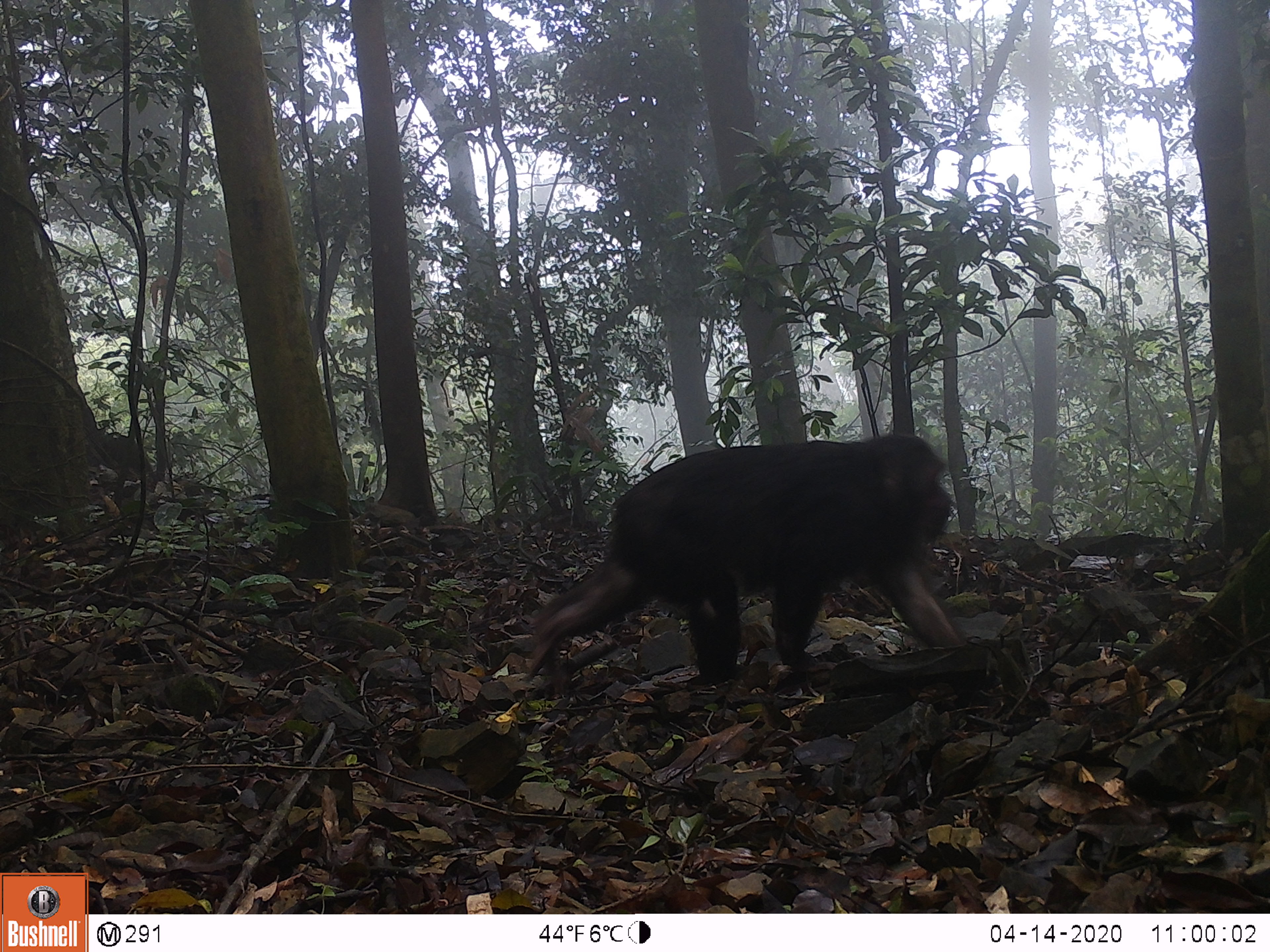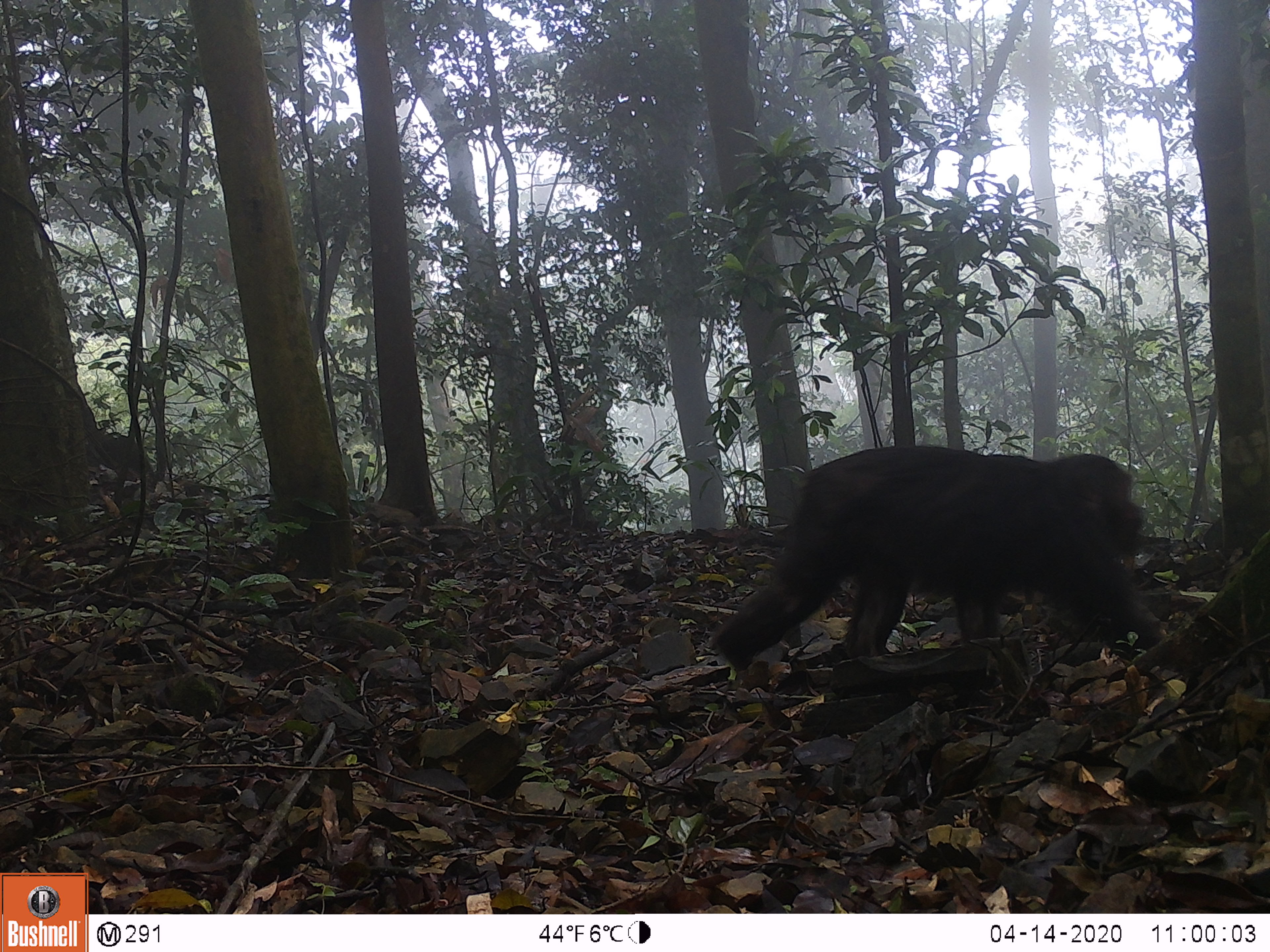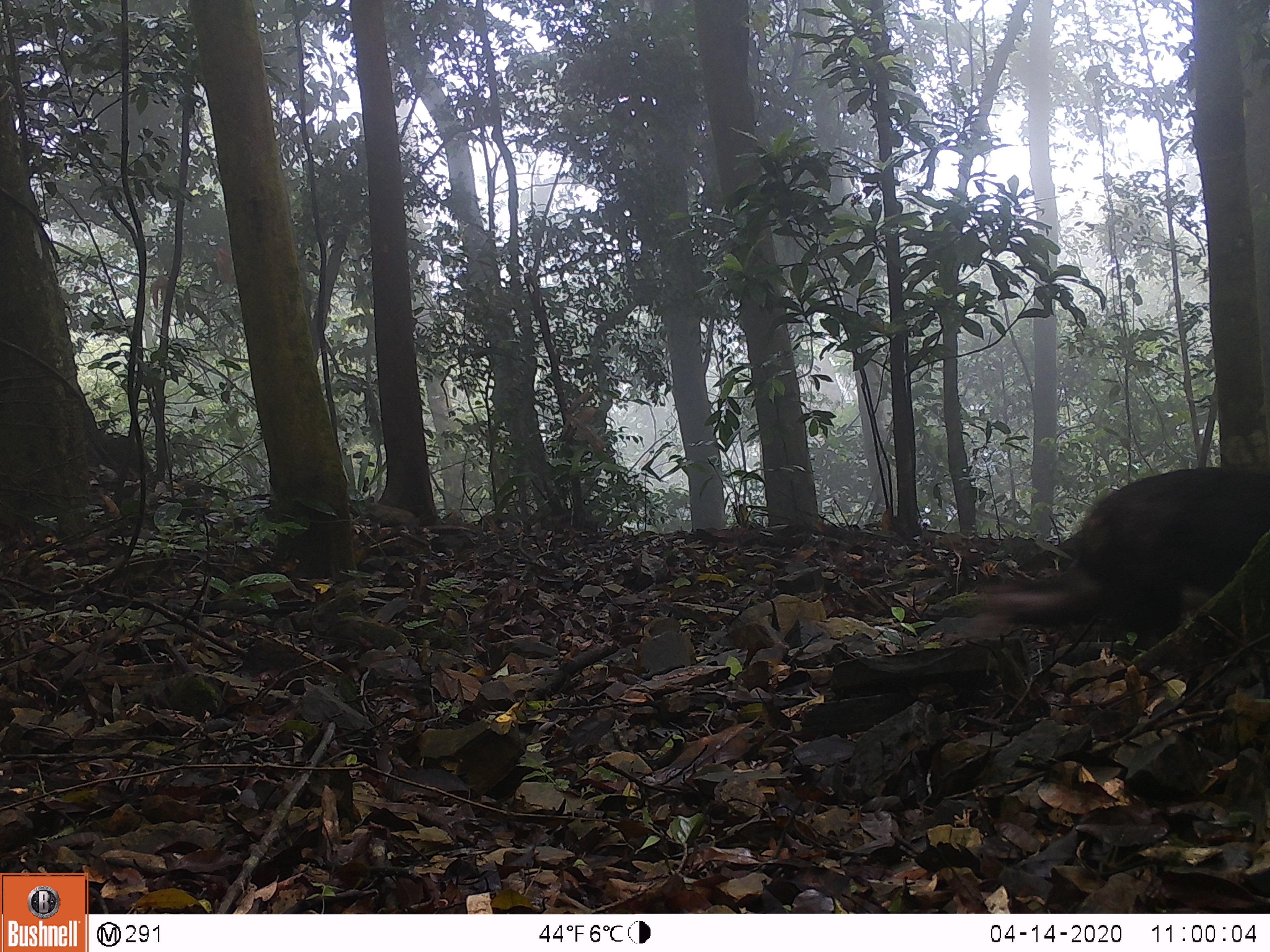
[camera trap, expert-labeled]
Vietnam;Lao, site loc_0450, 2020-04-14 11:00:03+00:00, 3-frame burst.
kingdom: Animalia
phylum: Chordata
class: Mammalia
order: Primates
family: Cercopithecidae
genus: Macaca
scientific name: Macaca arctoides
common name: stump-tailed macaque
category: stump tailed macaque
Stump tailed macaque (stump-tailed macaque) (Macaca arctoides). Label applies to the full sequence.